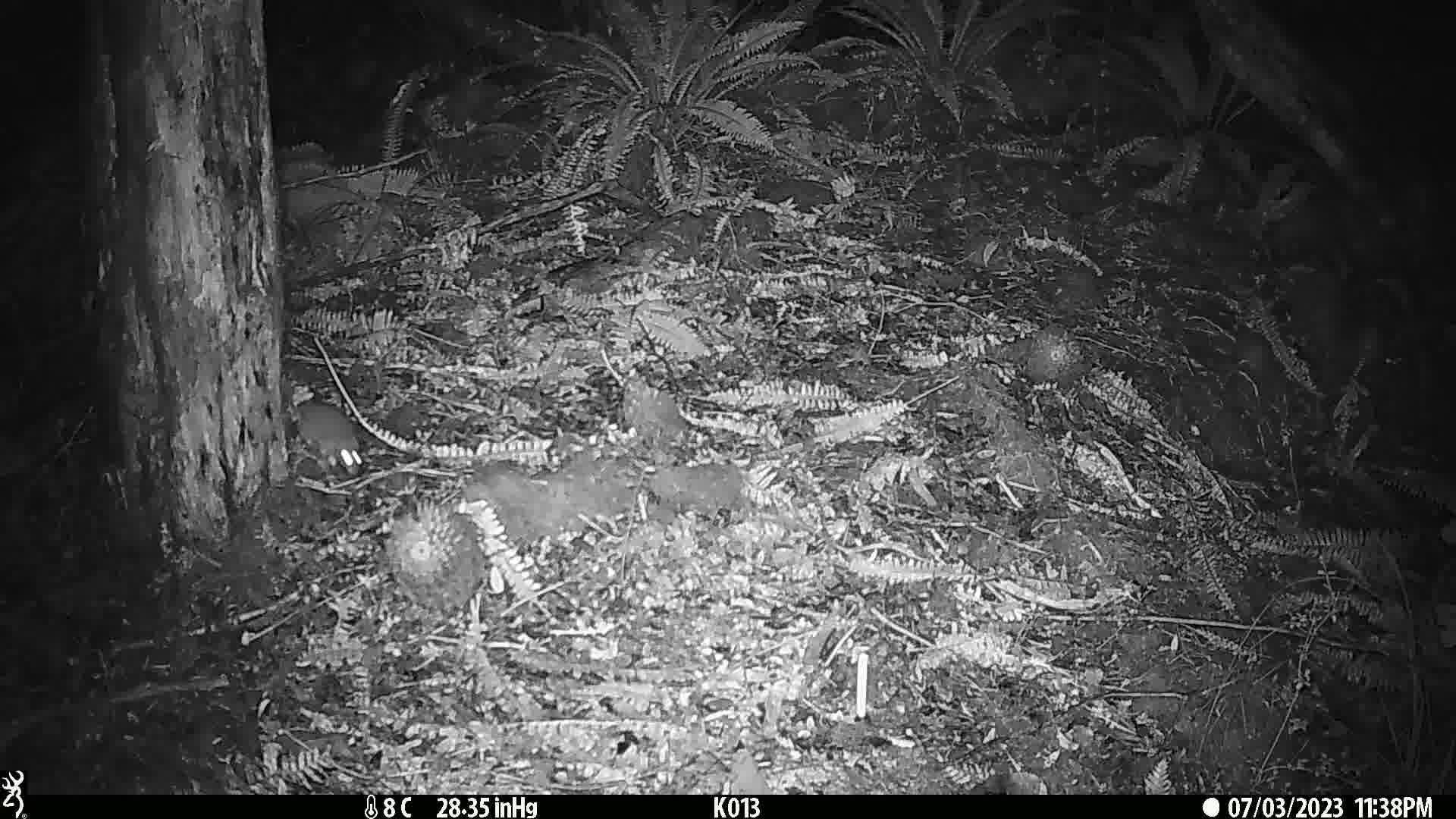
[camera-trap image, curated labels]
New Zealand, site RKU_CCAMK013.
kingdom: Animalia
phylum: Chordata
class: Mammalia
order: Rodentia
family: Muridae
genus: Rattus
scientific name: Rattus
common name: rat